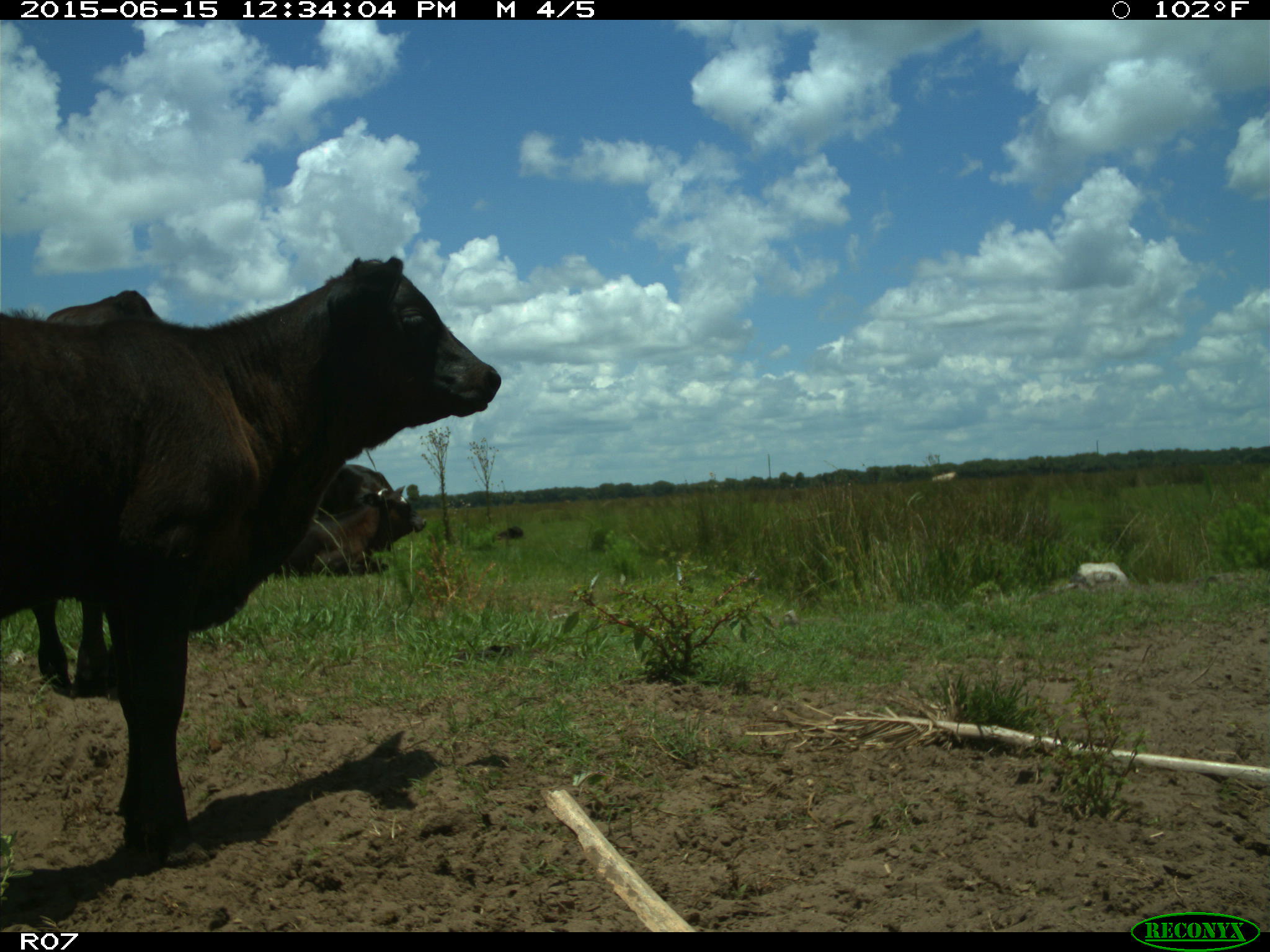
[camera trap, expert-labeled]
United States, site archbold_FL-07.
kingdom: Animalia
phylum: Chordata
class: Mammalia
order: Artiodactyla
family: Bovidae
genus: Bos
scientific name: Bos taurus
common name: domestic cow